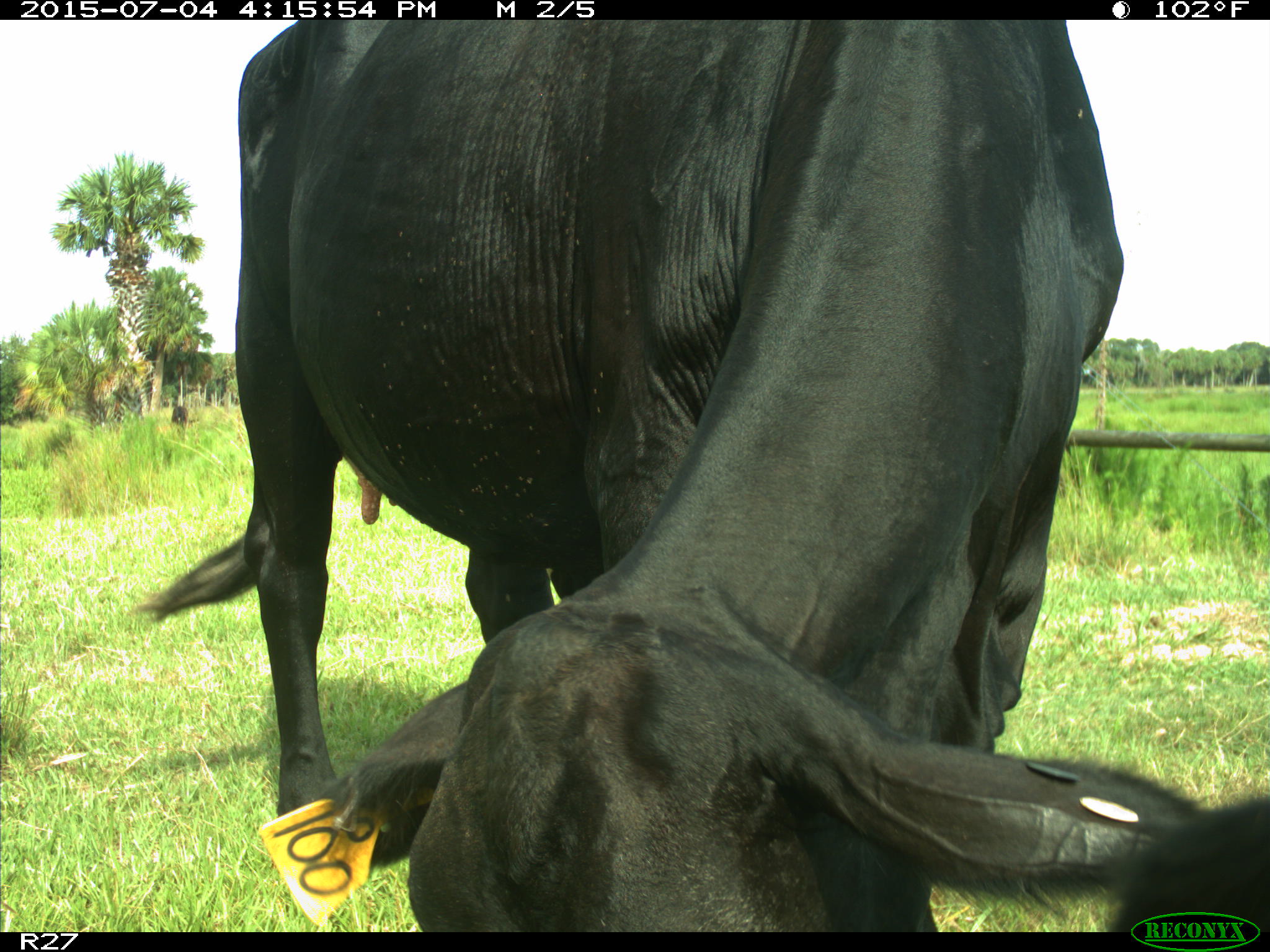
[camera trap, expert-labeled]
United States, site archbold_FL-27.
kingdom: Animalia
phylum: Chordata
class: Mammalia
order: Artiodactyla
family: Bovidae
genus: Bos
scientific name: Bos taurus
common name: domestic cow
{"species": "Bos taurus (domestic cow)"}